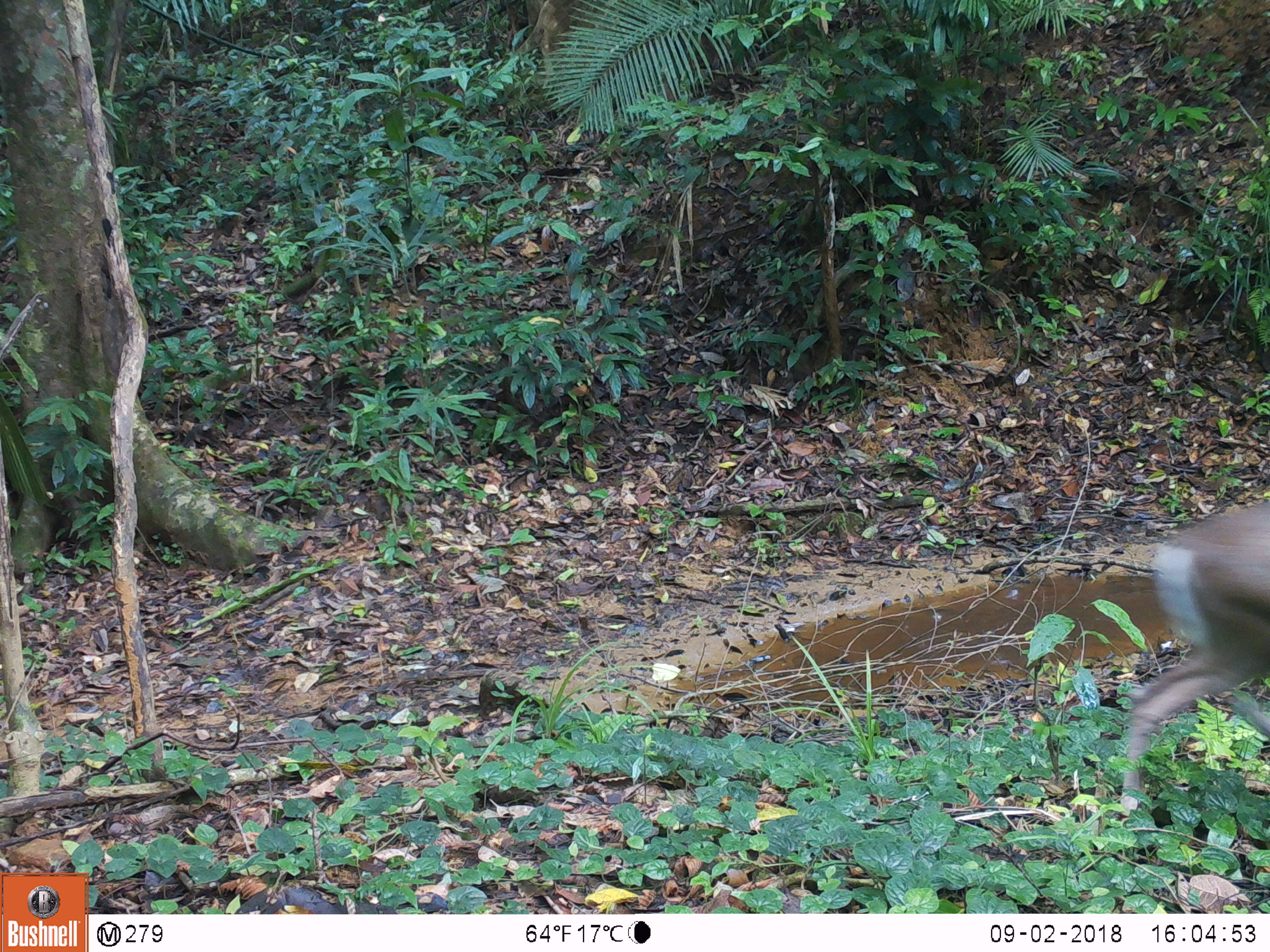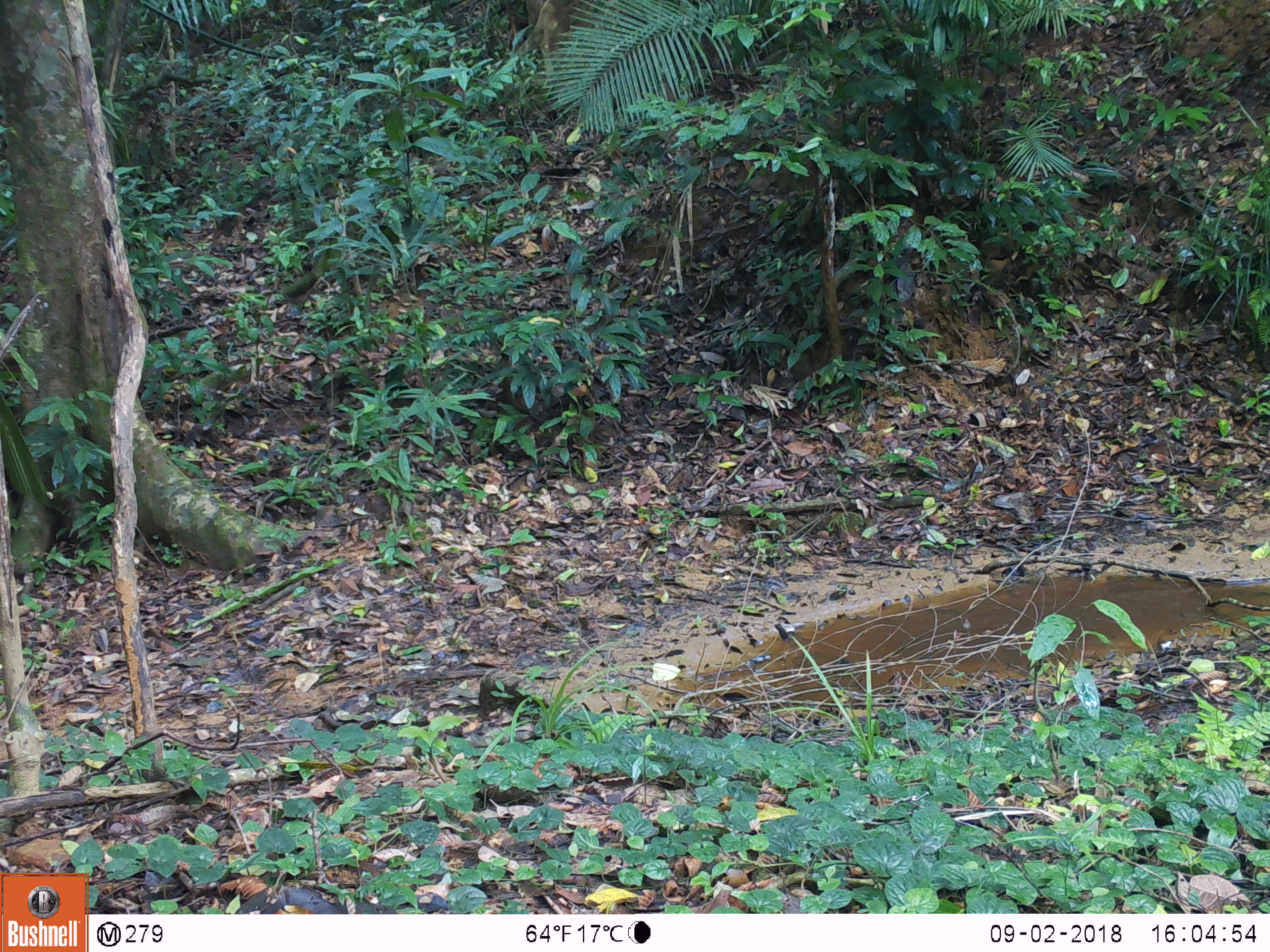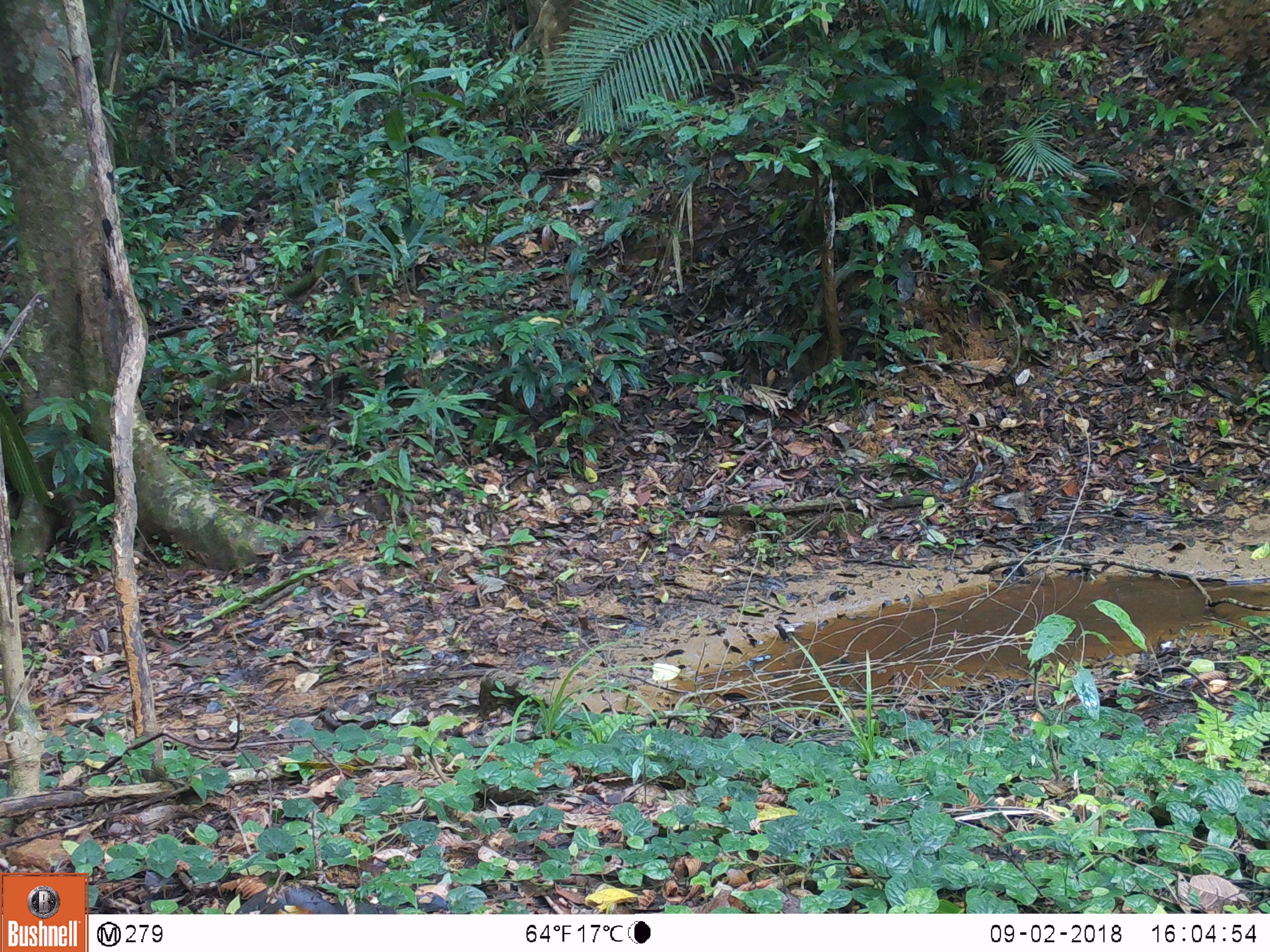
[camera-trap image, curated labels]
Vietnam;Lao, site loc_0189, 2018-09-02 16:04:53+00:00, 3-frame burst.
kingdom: Animalia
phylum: Chordata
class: Mammalia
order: Artiodactyla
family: Cervidae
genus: Muntiacus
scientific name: Muntiacus rooseveltorum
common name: roosevelt's muntjac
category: roosevelts muntjac group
Roosevelts muntjac group (roosevelt's muntjac) (Muntiacus rooseveltorum). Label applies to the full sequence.